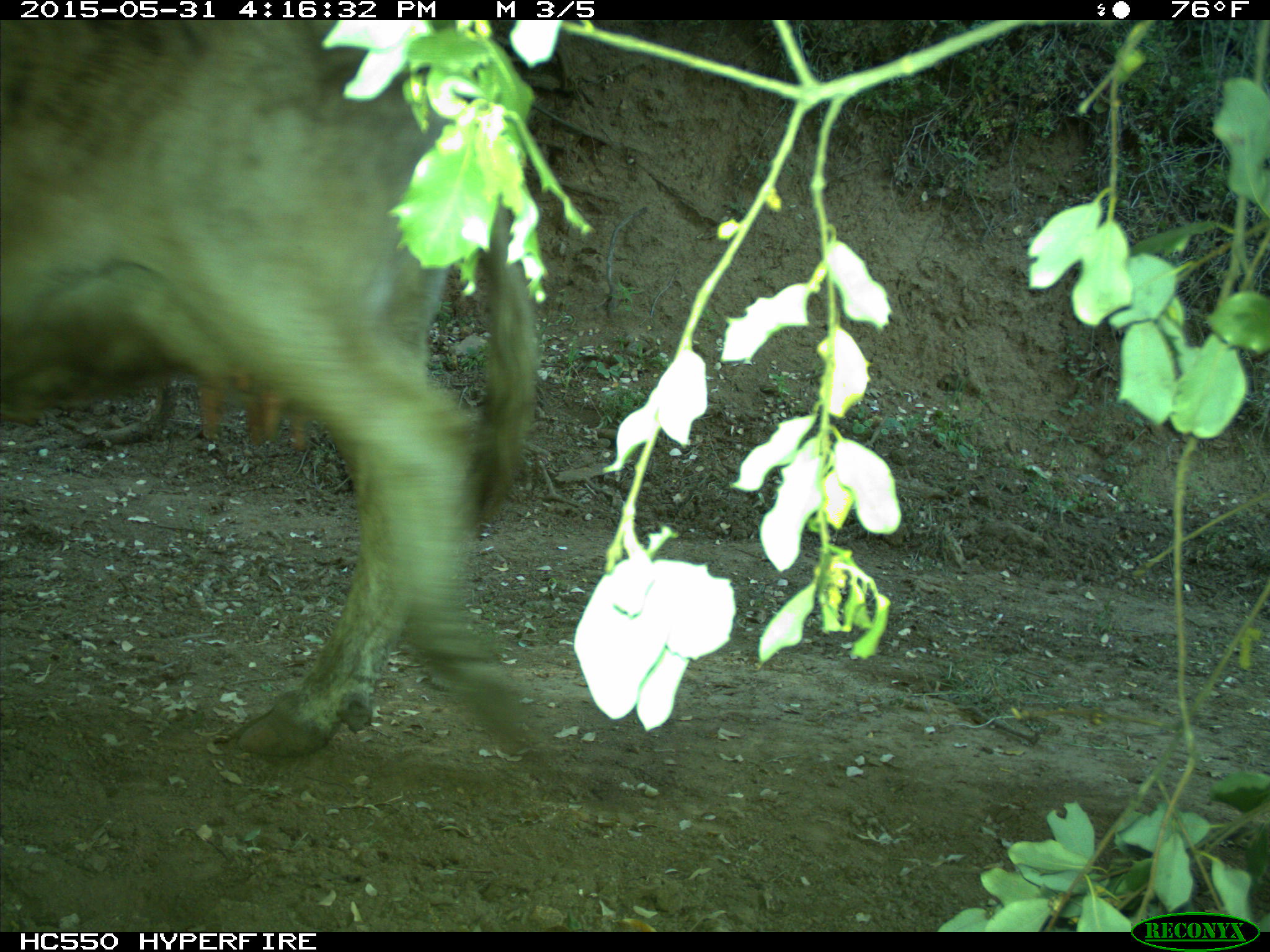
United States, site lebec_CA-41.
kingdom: Animalia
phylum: Chordata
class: Mammalia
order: Artiodactyla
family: Bovidae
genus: Bos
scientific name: Bos taurus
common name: domestic cow